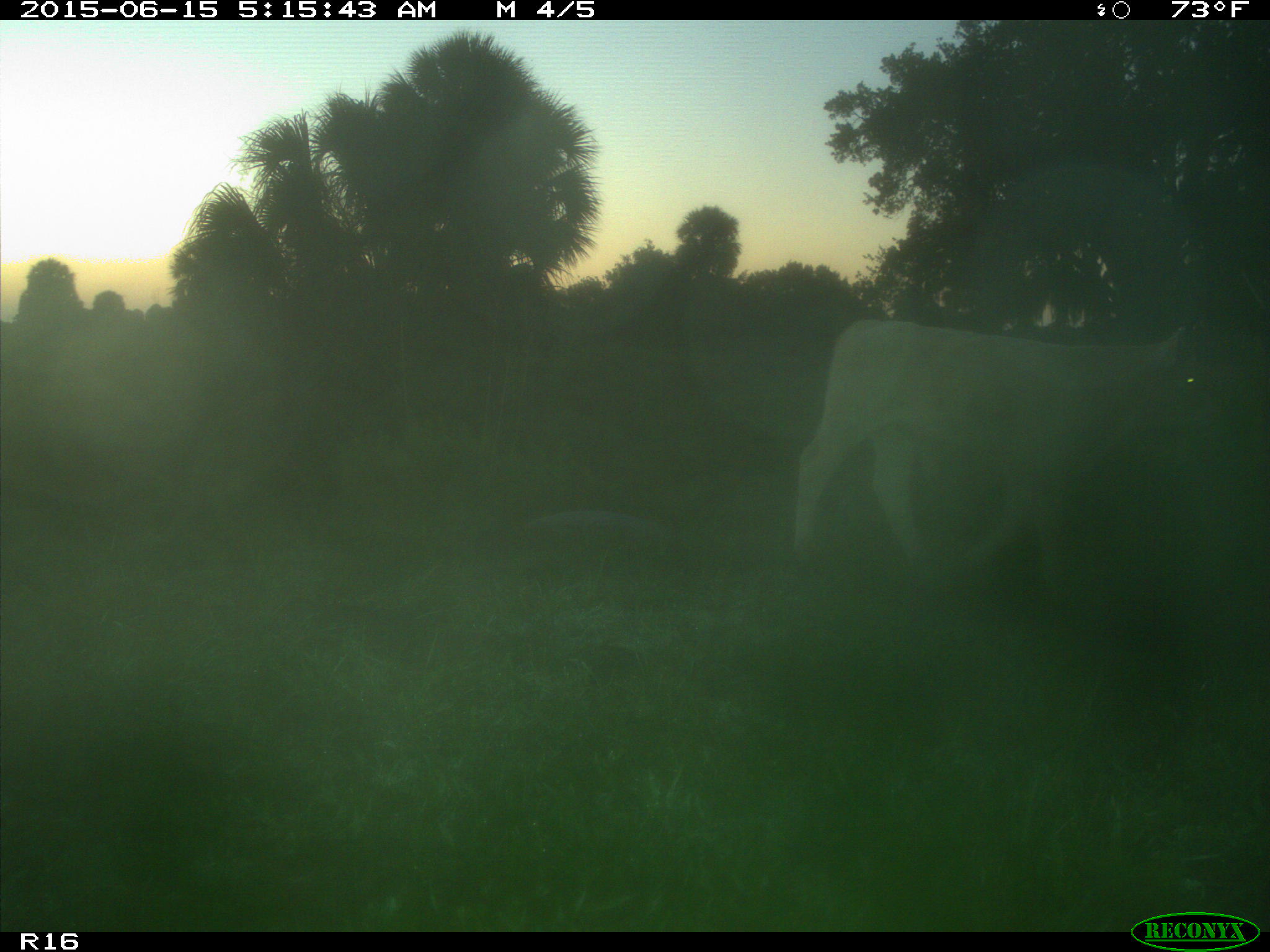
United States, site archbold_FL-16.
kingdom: Animalia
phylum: Chordata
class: Mammalia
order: Artiodactyla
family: Bovidae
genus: Bos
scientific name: Bos taurus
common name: domestic cow